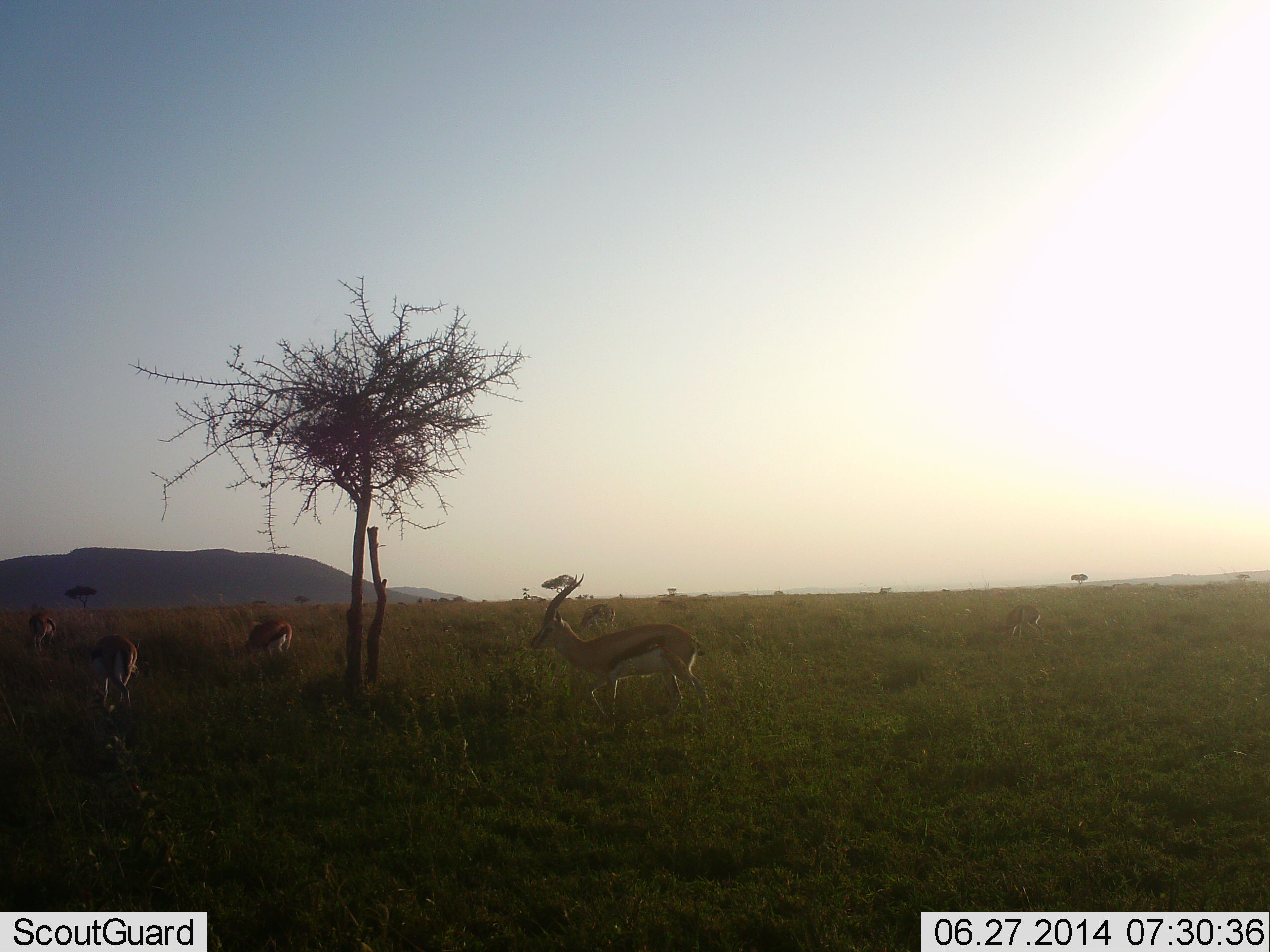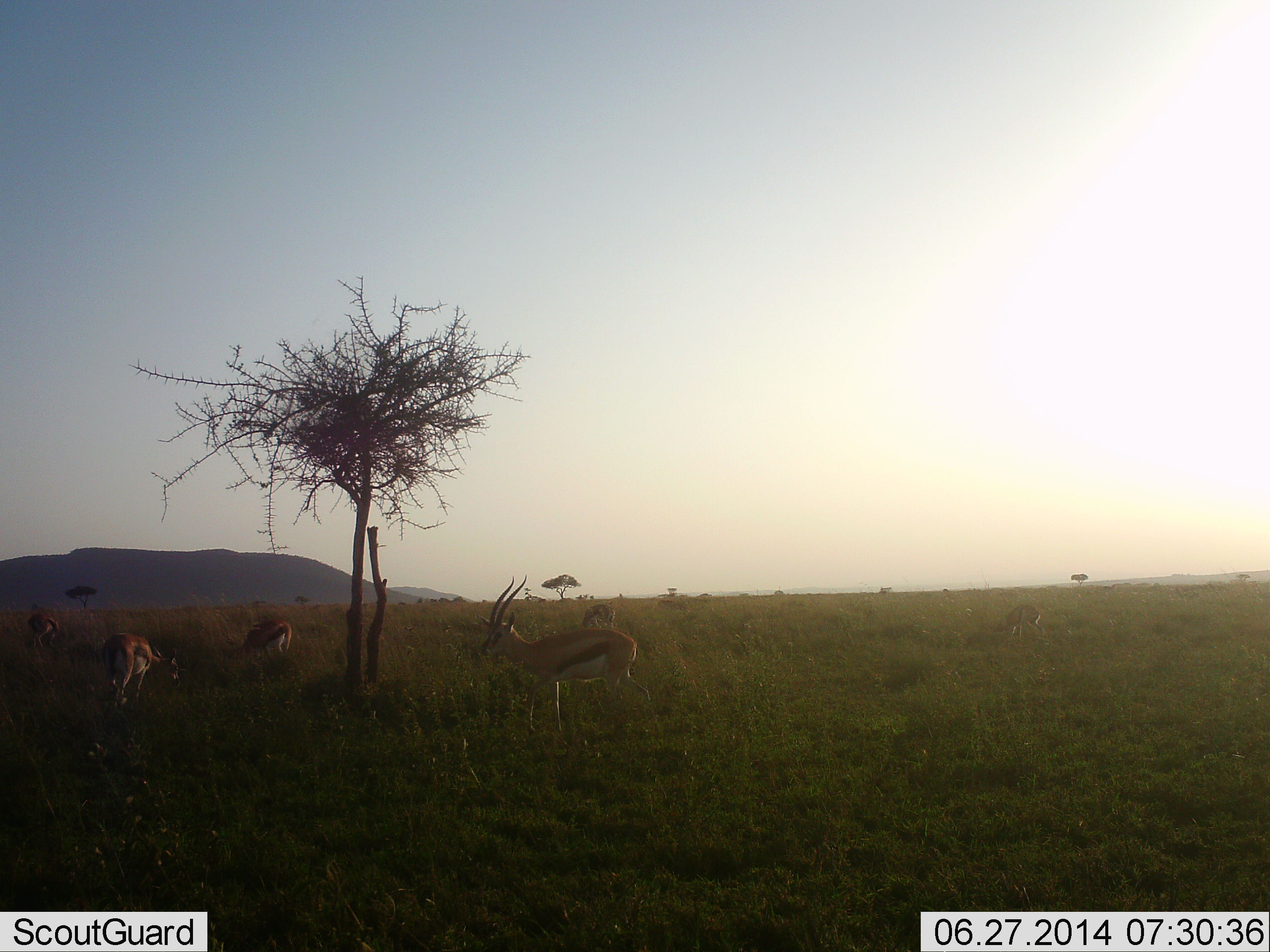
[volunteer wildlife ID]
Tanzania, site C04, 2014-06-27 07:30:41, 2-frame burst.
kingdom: Animalia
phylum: Chordata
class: Mammalia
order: Artiodactyla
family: Bovidae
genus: Eudorcas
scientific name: Eudorcas thomsonii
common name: thomson's gazelle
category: gazellethomsons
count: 4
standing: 50%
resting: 0%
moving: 40%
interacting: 0%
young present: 0%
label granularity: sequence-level